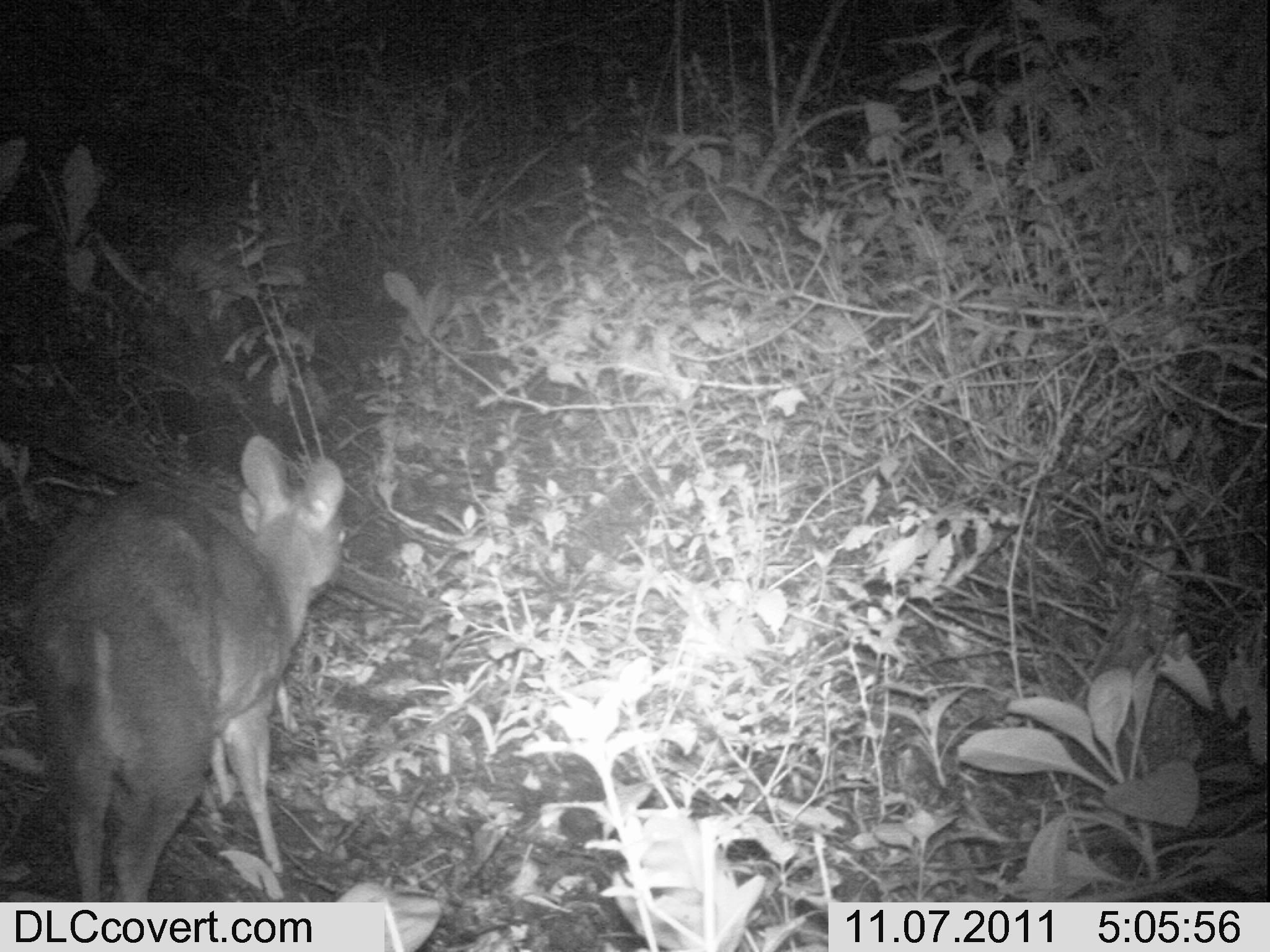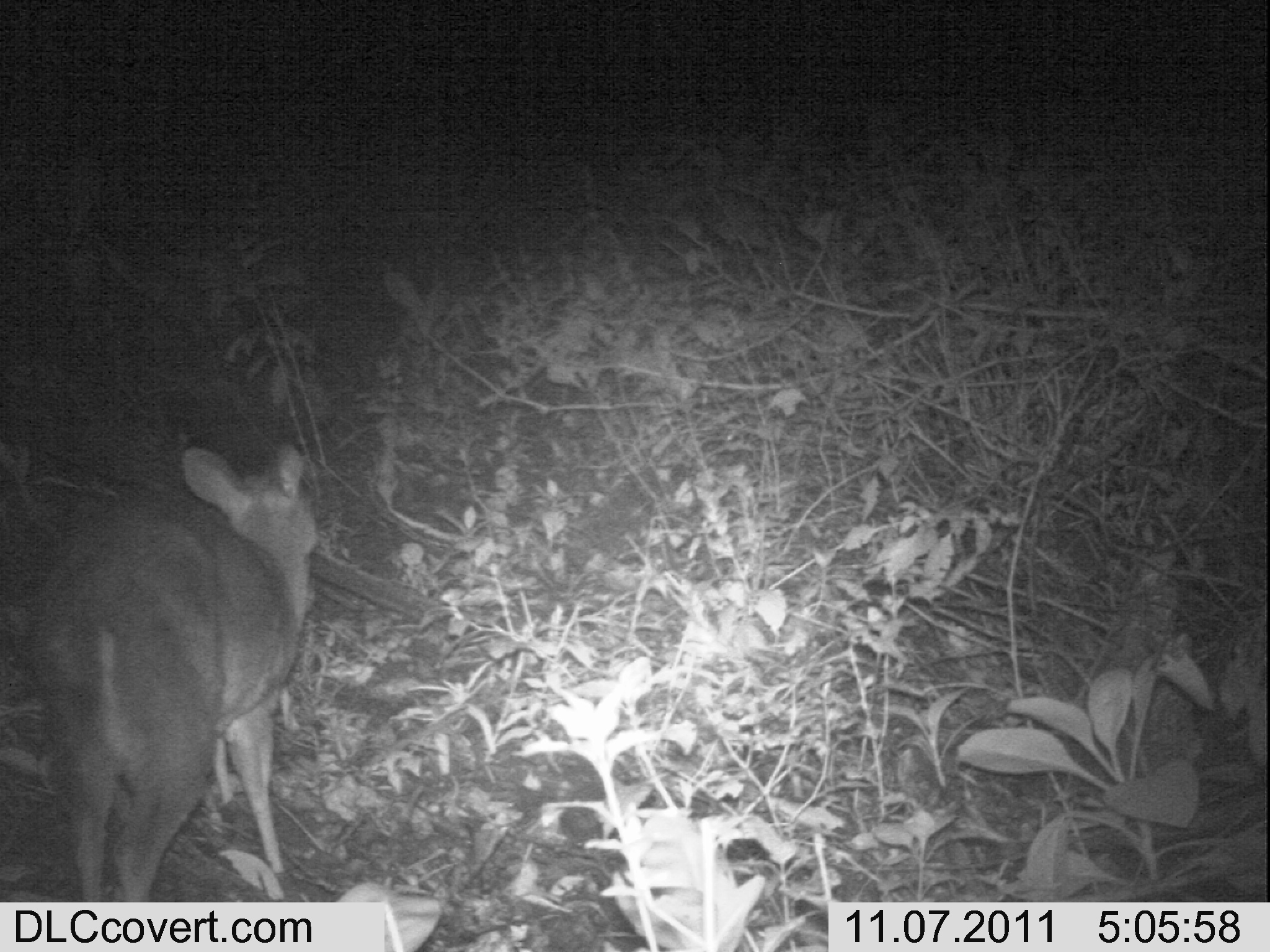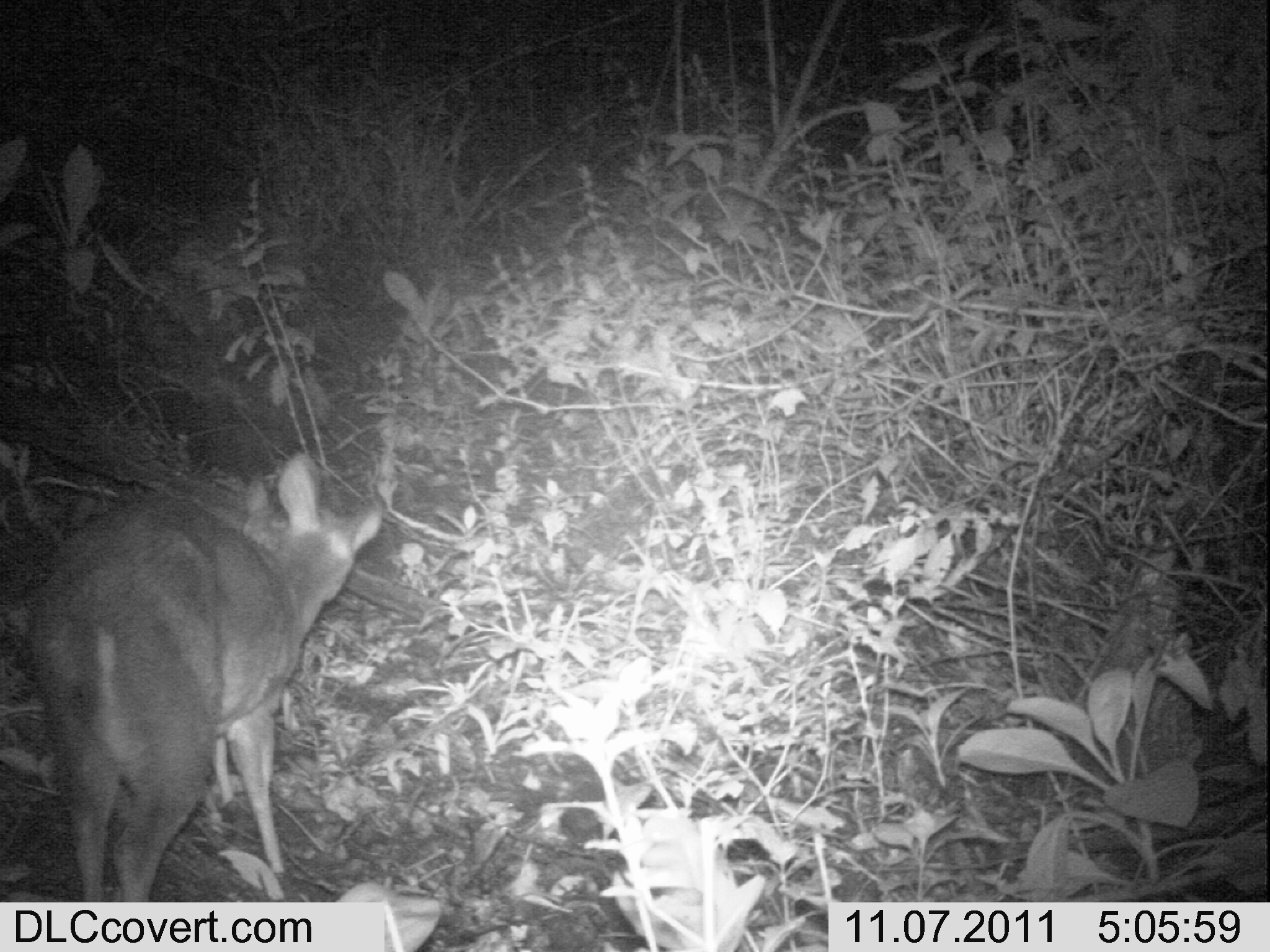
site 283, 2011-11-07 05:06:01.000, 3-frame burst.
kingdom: Animalia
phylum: Chordata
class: Mammalia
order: Artiodactyla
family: Bovidae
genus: Nesotragus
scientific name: Nesotragus moschatus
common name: suni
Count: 2.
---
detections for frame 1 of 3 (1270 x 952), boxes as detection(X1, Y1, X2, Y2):
nesotragus moschatus: detection(17, 433, 349, 901)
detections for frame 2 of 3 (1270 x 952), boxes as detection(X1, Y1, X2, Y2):
nesotragus moschatus: detection(29, 443, 320, 903)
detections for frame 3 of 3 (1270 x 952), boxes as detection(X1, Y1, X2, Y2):
nesotragus moschatus: detection(26, 448, 387, 903)